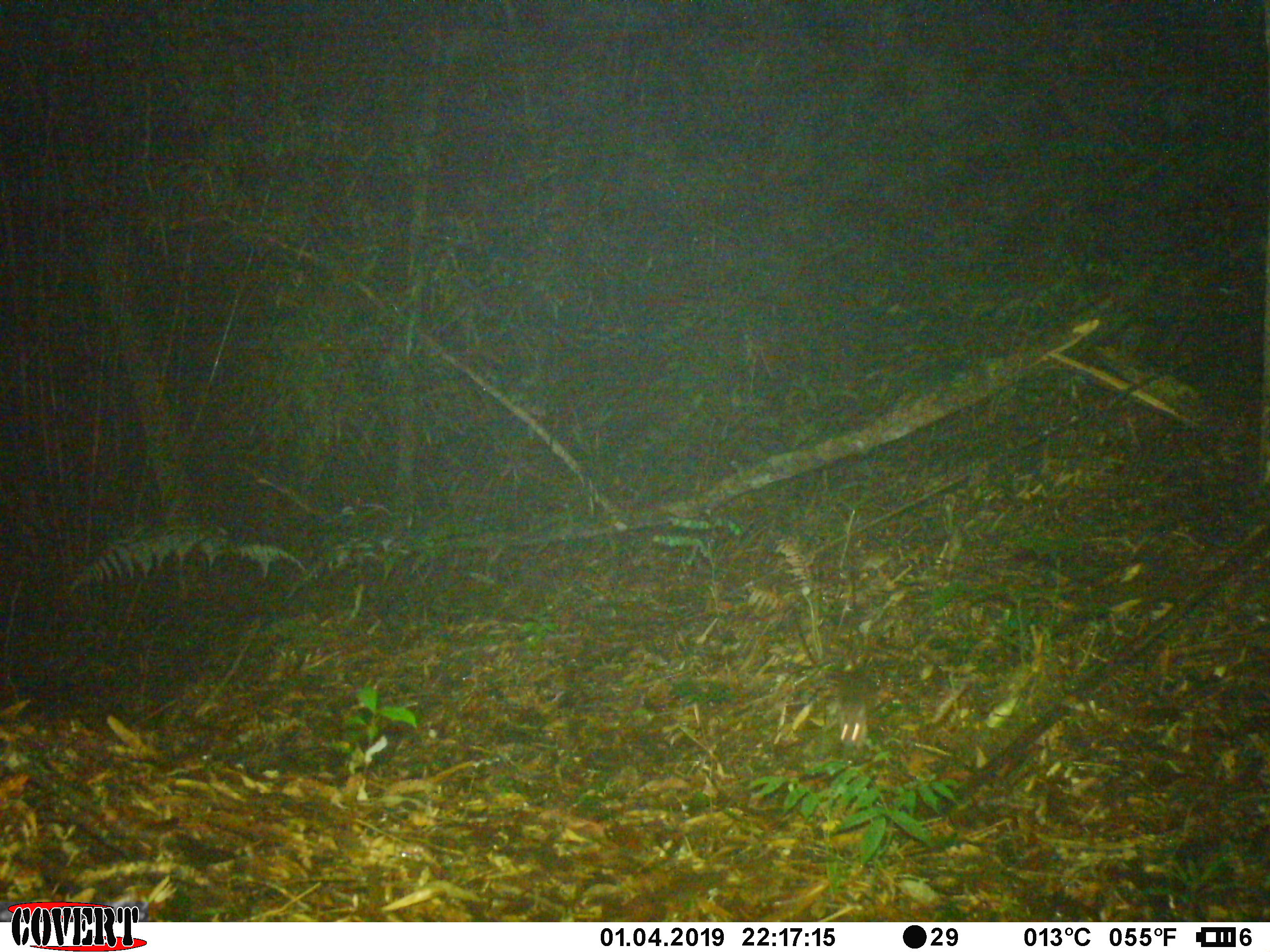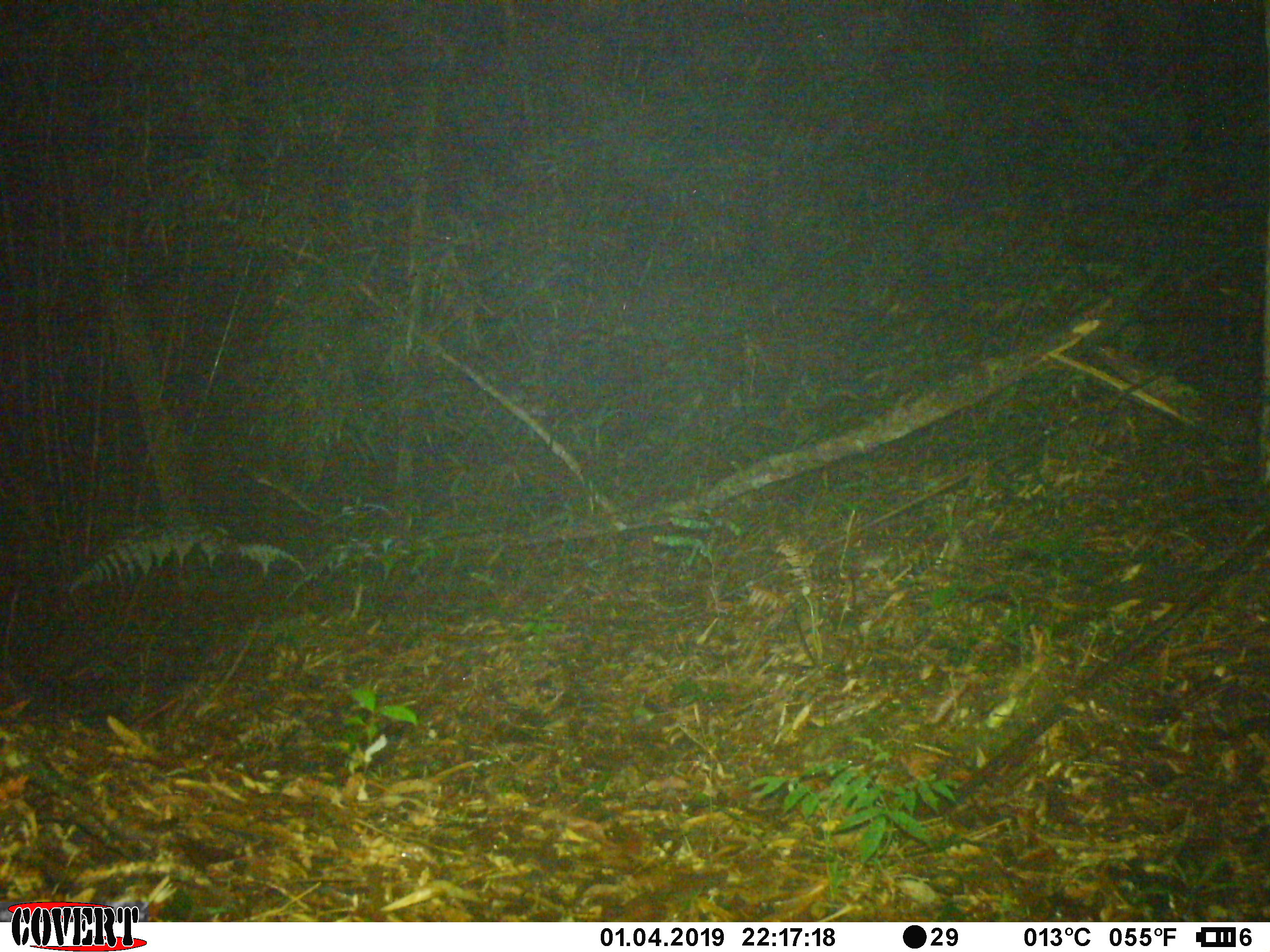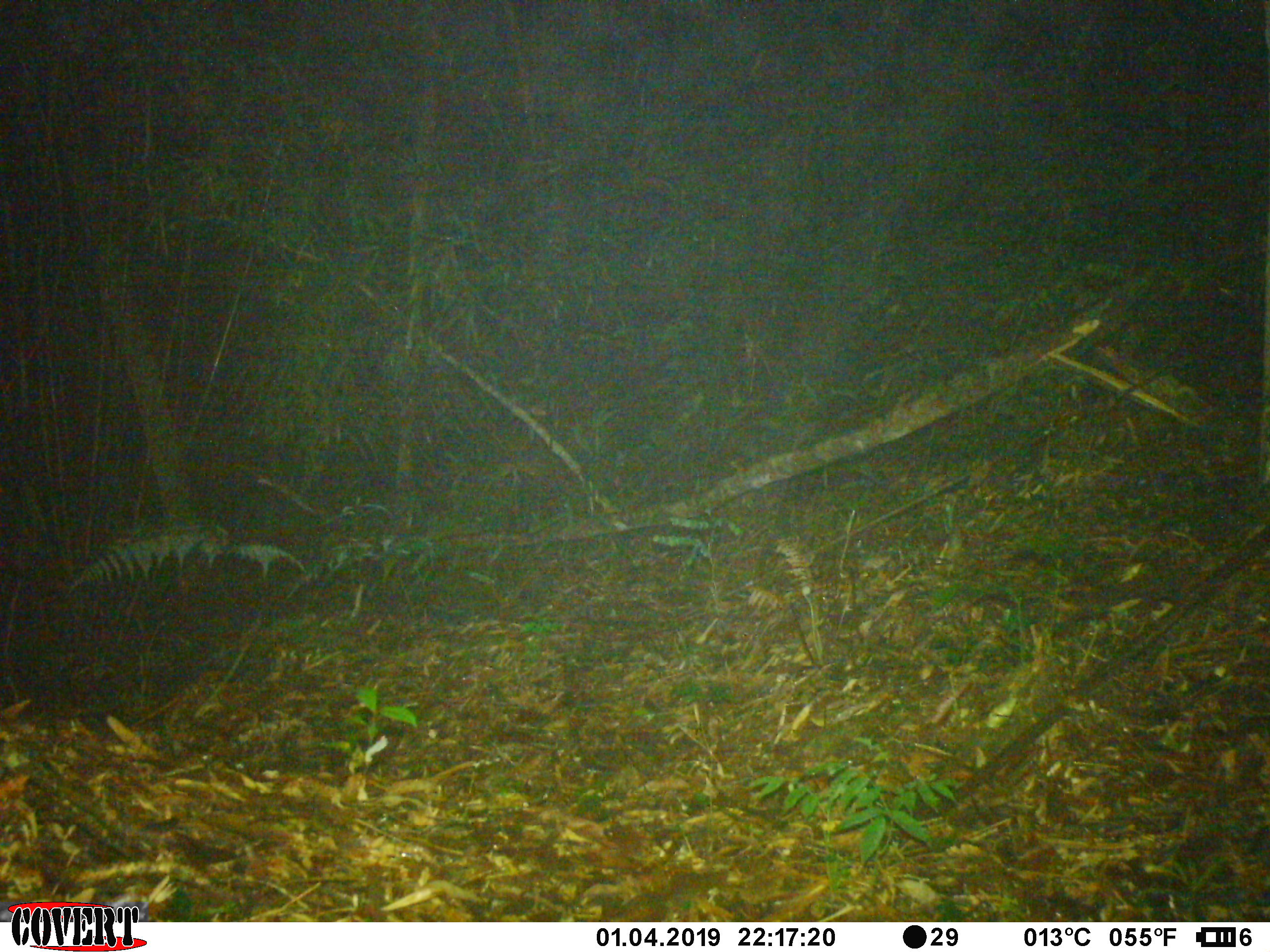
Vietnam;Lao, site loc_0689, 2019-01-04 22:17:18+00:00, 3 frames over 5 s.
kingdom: Animalia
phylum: Chordata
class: Mammalia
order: Rodentia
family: Muridae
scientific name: Muridae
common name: old-world mice and rats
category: unidentified murid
Unidentified murid (old-world mice and rats) (Muridae). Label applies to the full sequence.